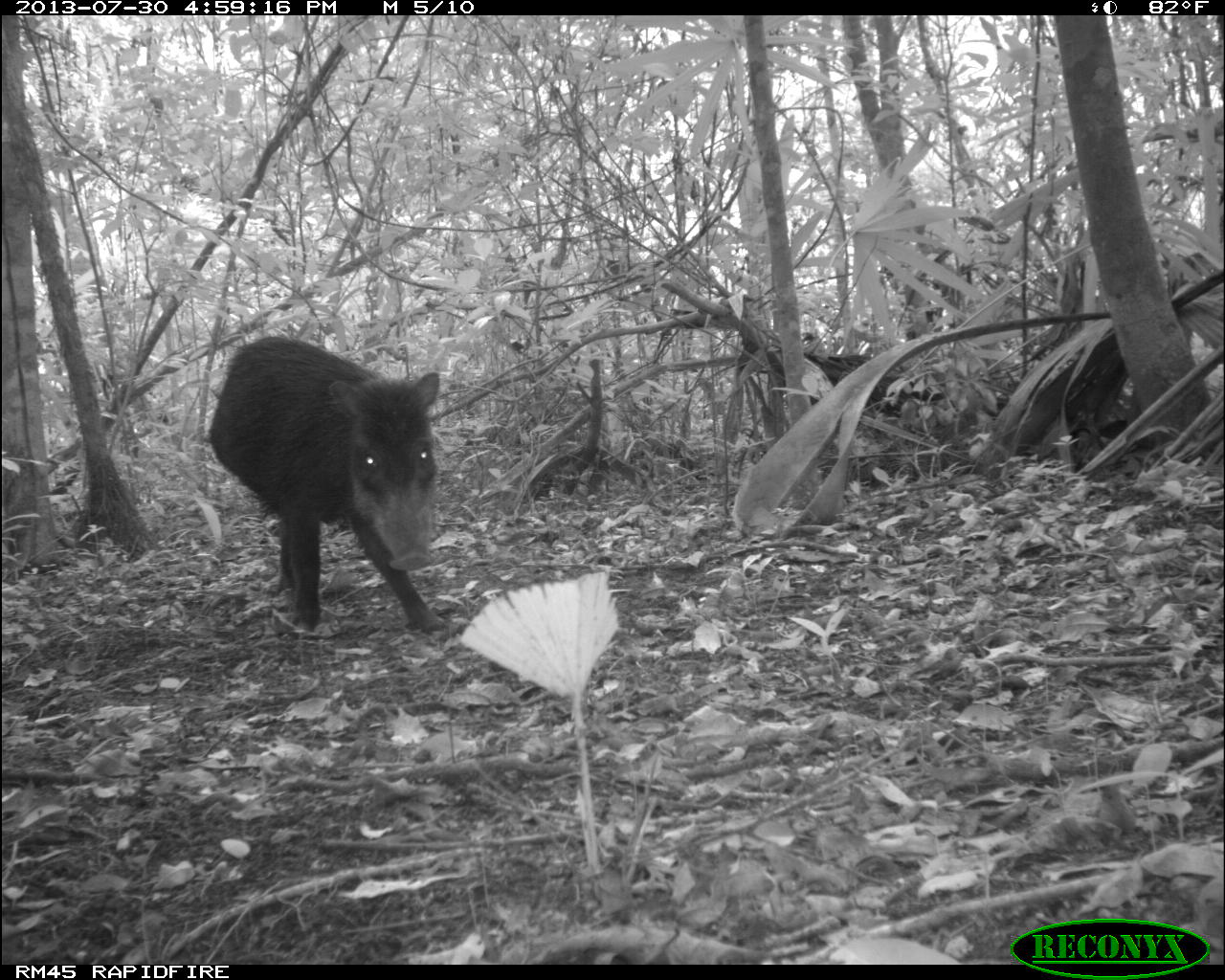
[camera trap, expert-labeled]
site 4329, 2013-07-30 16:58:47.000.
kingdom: Animalia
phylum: Chordata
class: Mammalia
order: Artiodactyla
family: Tayassuidae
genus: Tayassu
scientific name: Tayassu pecari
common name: white-lipped peccary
Tayassu pecari (white-lipped peccary), count 2.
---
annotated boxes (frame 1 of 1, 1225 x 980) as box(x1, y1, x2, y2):
tayassu pecari: box(204, 331, 447, 634)